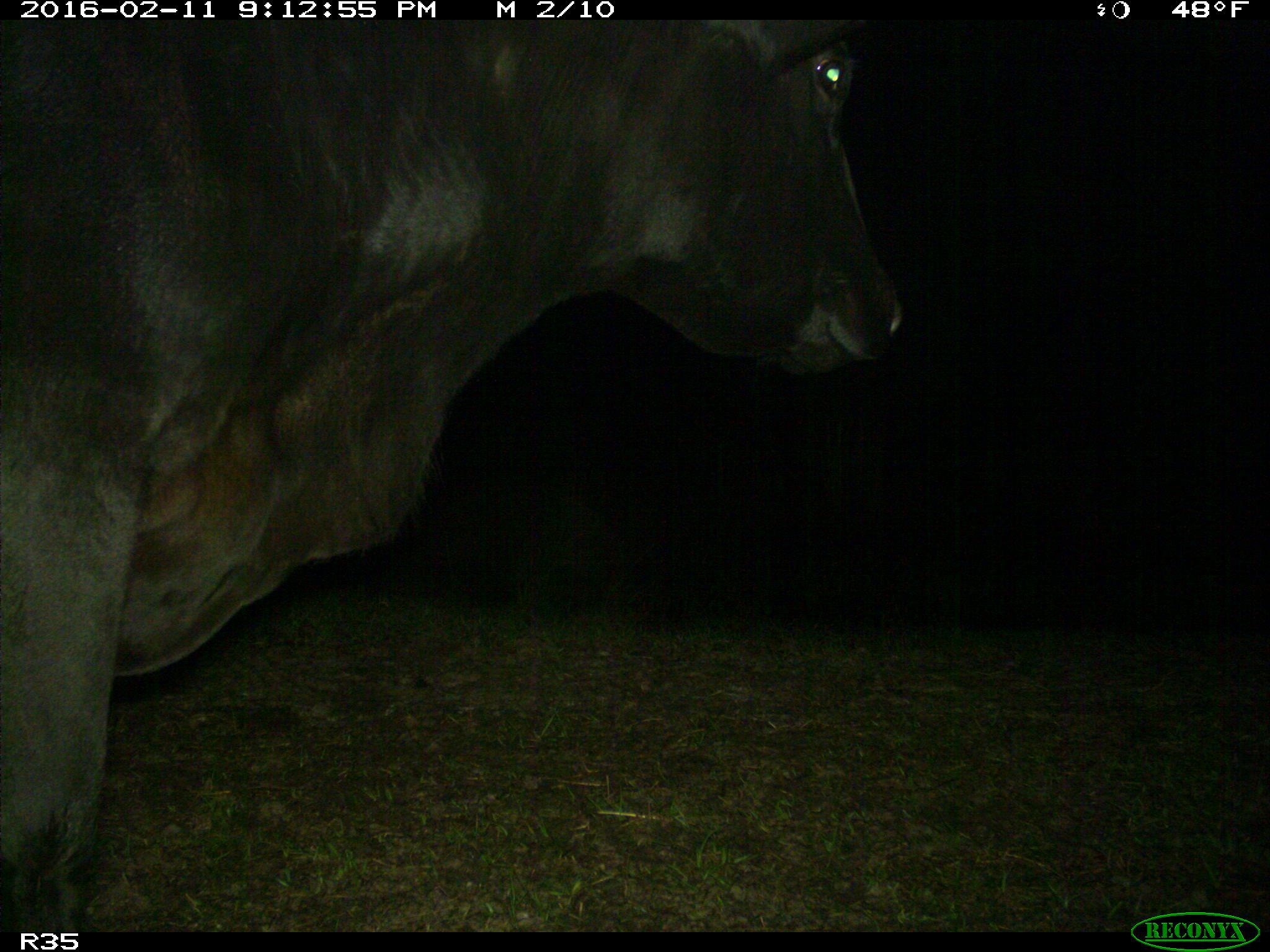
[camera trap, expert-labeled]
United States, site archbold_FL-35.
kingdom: Animalia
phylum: Chordata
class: Mammalia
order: Artiodactyla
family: Bovidae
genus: Bos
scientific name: Bos taurus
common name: domestic cow